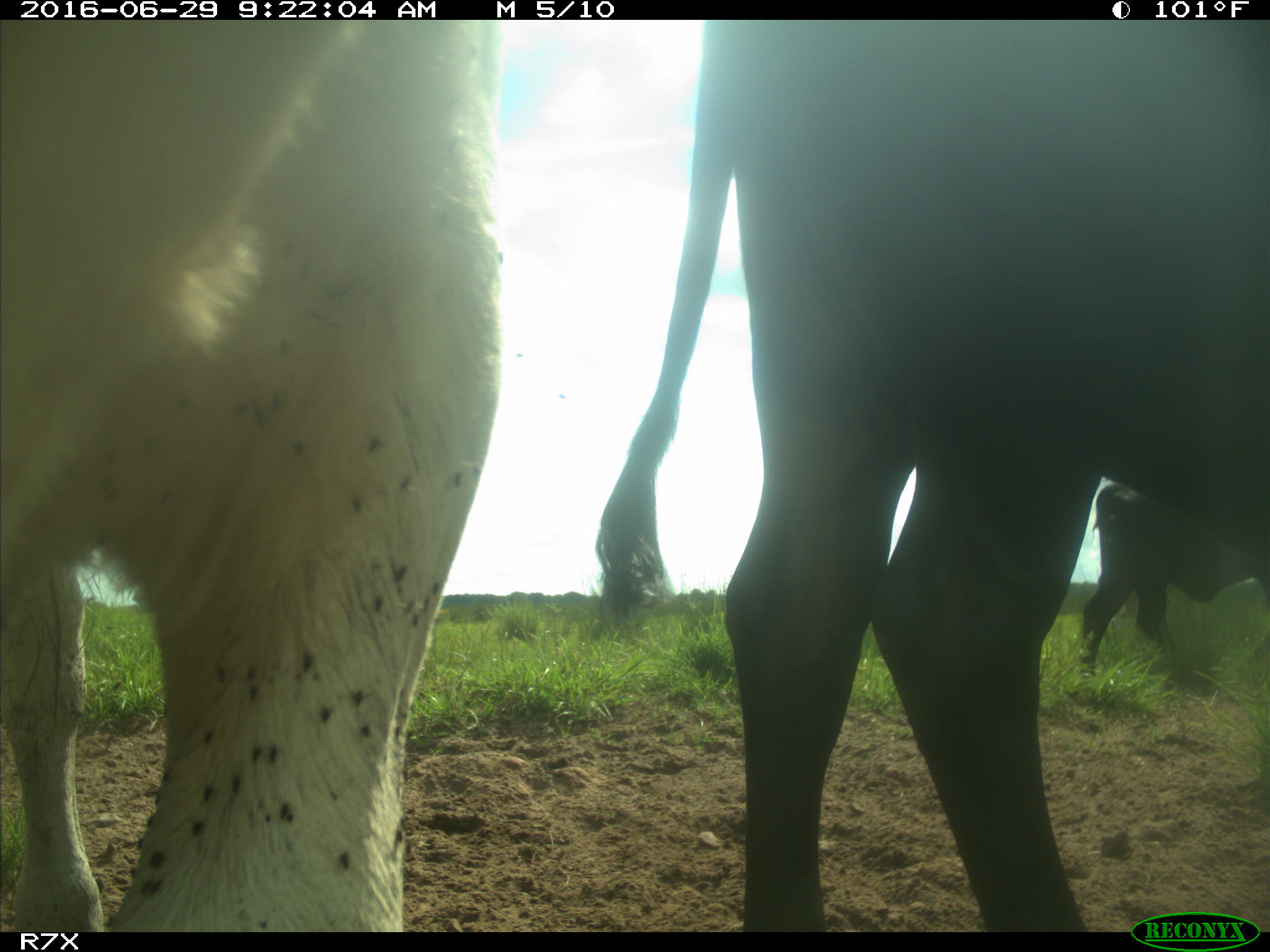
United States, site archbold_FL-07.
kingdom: Animalia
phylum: Chordata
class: Mammalia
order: Artiodactyla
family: Bovidae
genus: Bos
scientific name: Bos taurus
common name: domestic cow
Bos taurus (domestic cow).